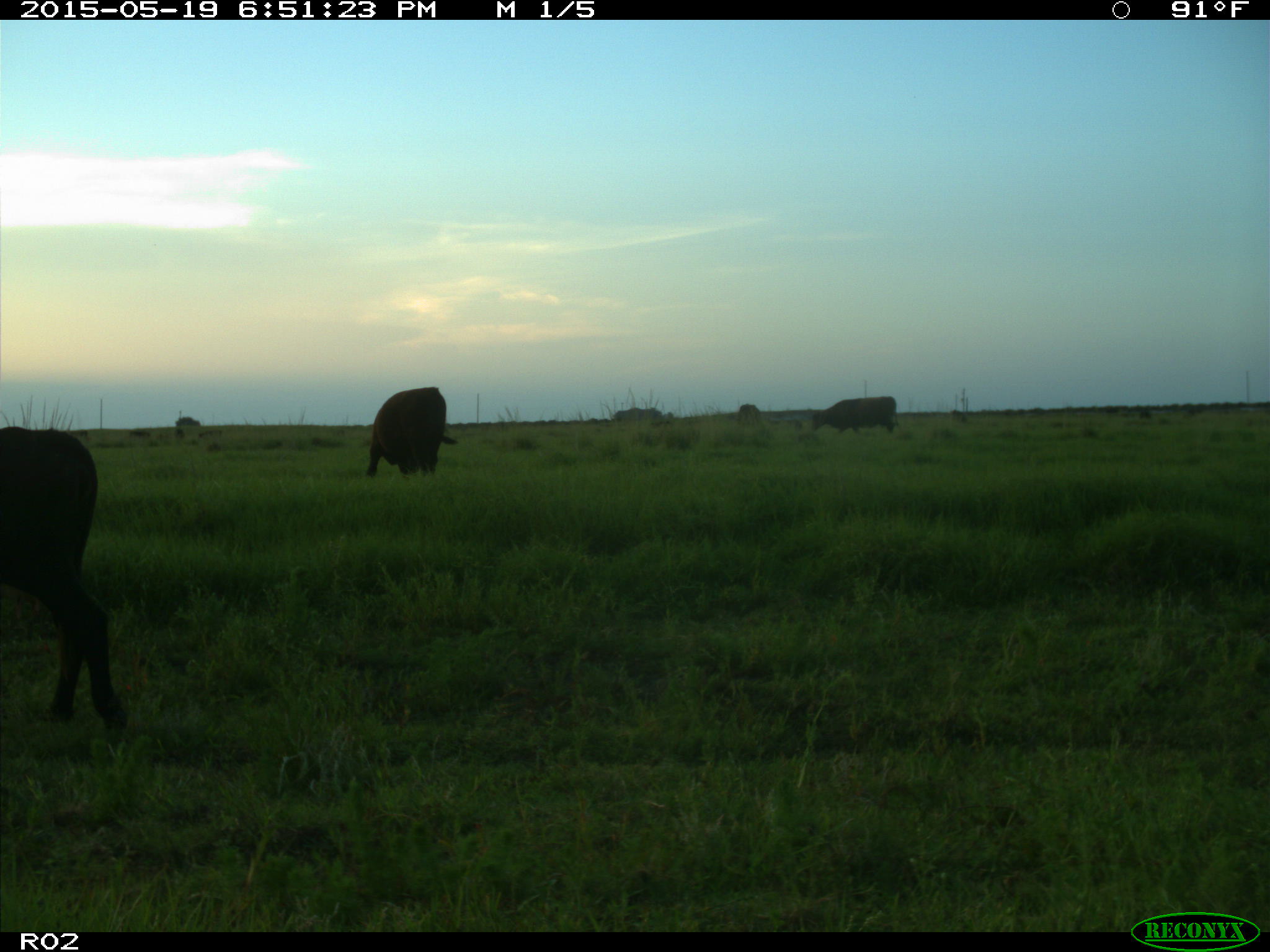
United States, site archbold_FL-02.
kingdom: Animalia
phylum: Chordata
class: Mammalia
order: Artiodactyla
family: Bovidae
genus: Bos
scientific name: Bos taurus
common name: domestic cow